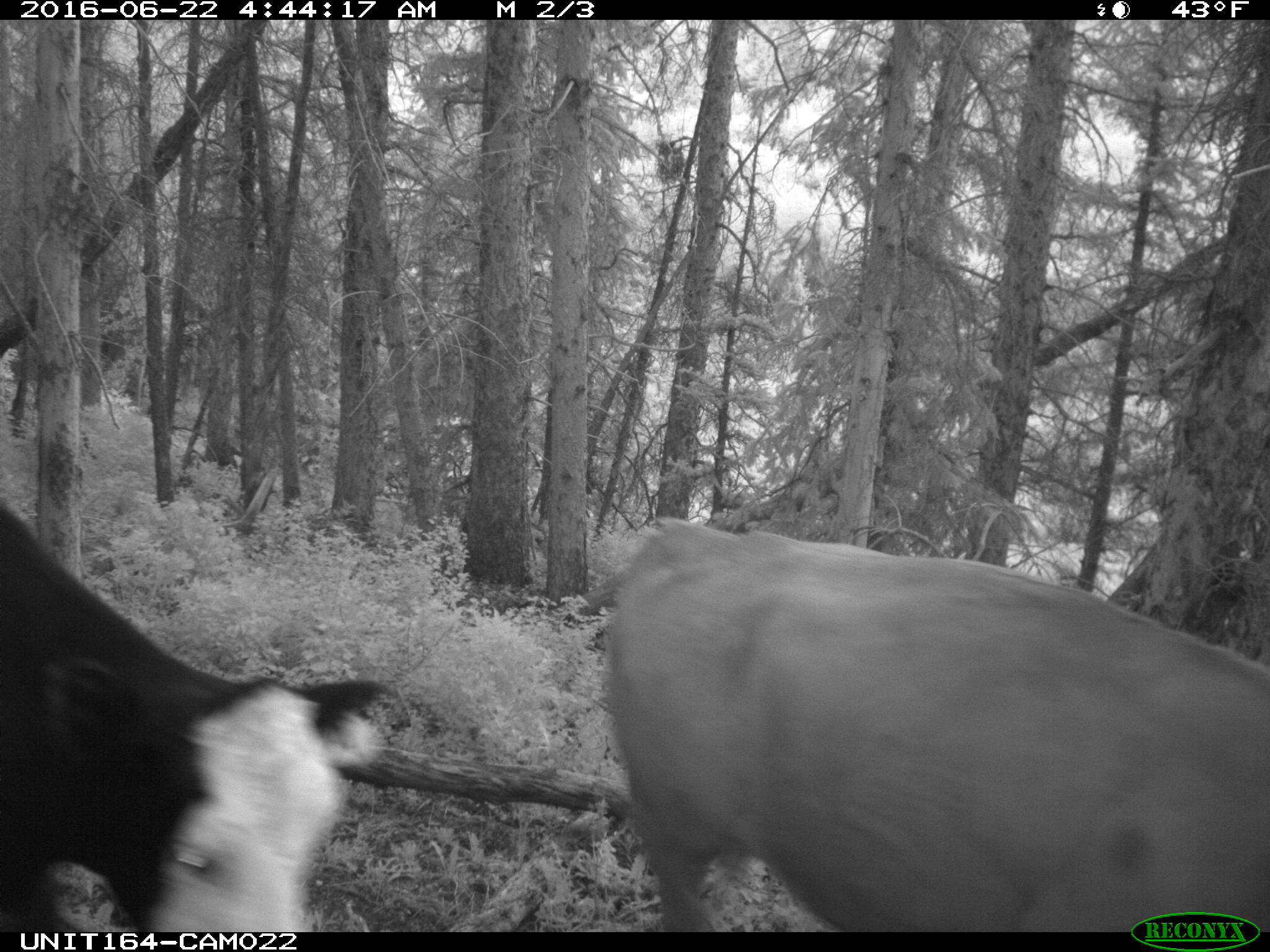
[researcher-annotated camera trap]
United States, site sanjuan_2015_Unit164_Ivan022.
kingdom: Animalia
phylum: Chordata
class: Mammalia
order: Artiodactyla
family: Bovidae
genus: Bos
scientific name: Bos taurus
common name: domestic cow